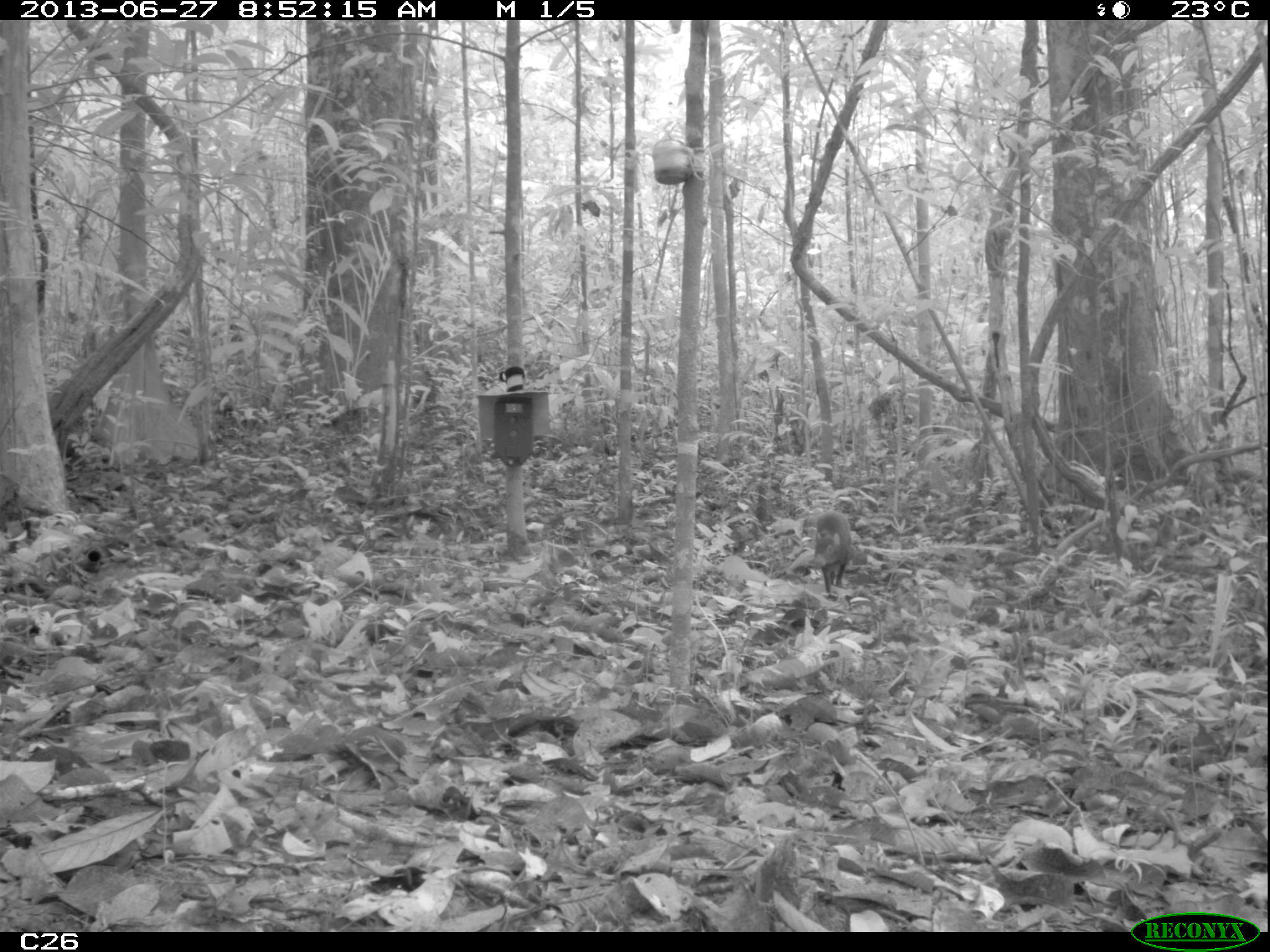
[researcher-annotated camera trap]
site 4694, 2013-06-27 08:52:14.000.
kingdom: Animalia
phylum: Chordata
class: Mammalia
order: Rodentia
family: Dasyproctidae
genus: Myoprocta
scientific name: Myoprocta pratti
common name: green acouchi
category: myoprocta pratii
Myoprocta pratii (green acouchi) (Myoprocta pratti), count 1, age adult.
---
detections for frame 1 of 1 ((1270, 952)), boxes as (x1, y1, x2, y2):
myoprocta pratii: (812, 511, 852, 593)